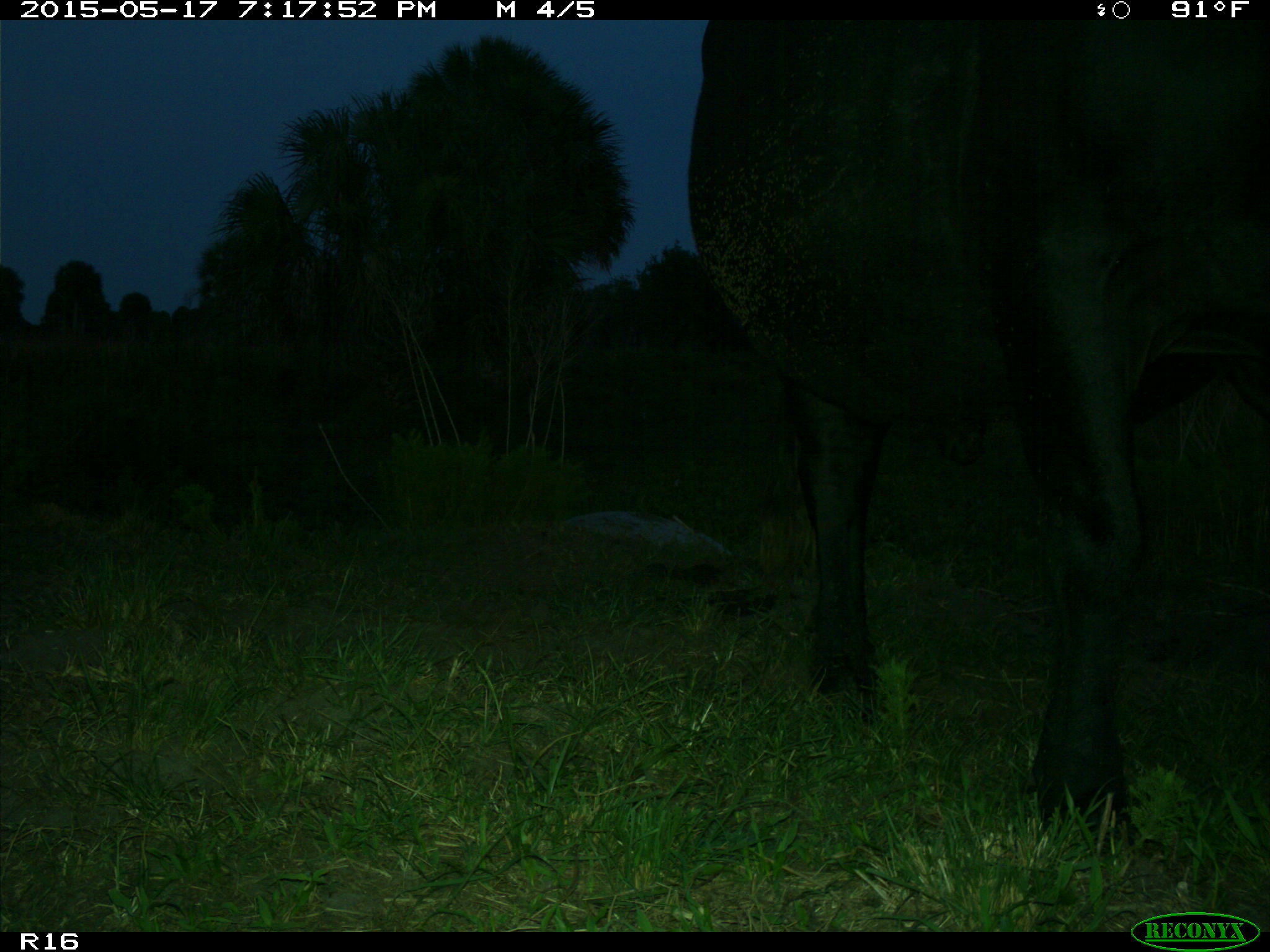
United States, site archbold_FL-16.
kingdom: Animalia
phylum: Chordata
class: Mammalia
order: Artiodactyla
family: Bovidae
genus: Bos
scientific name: Bos taurus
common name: domestic cow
Bos taurus (domestic cow).